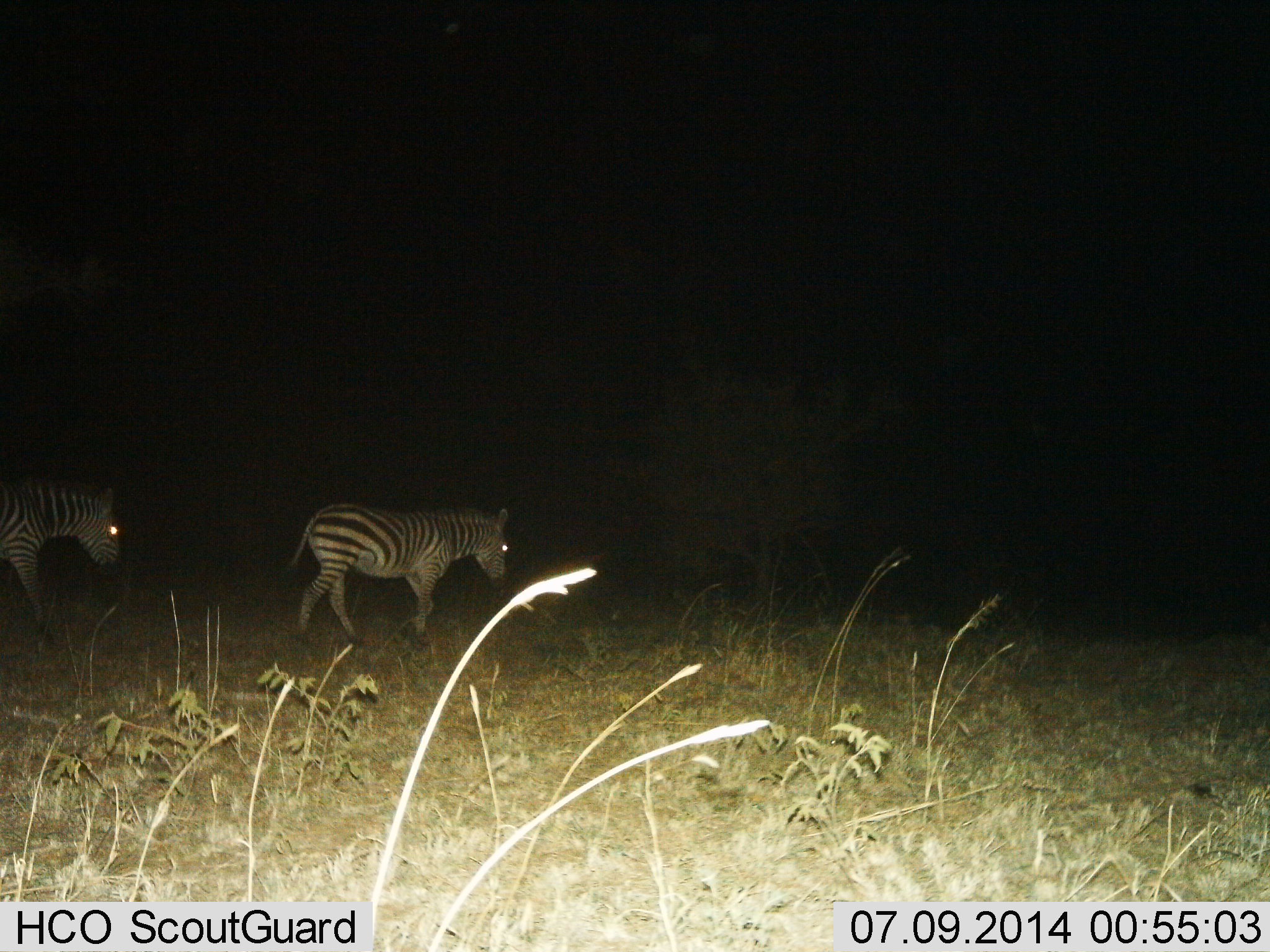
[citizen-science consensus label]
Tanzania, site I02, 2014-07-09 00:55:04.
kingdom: Animalia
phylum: Chordata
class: Mammalia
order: Perissodactyla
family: Equidae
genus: Equus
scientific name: Equus quagga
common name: plains zebra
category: zebra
Zebra (plains zebra) (Equus quagga), count 2. Behavior (volunteer vote fractions): standing 10%, resting 0%, moving 90%, interacting 0%. Young present (vote fraction): 0%. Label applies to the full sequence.